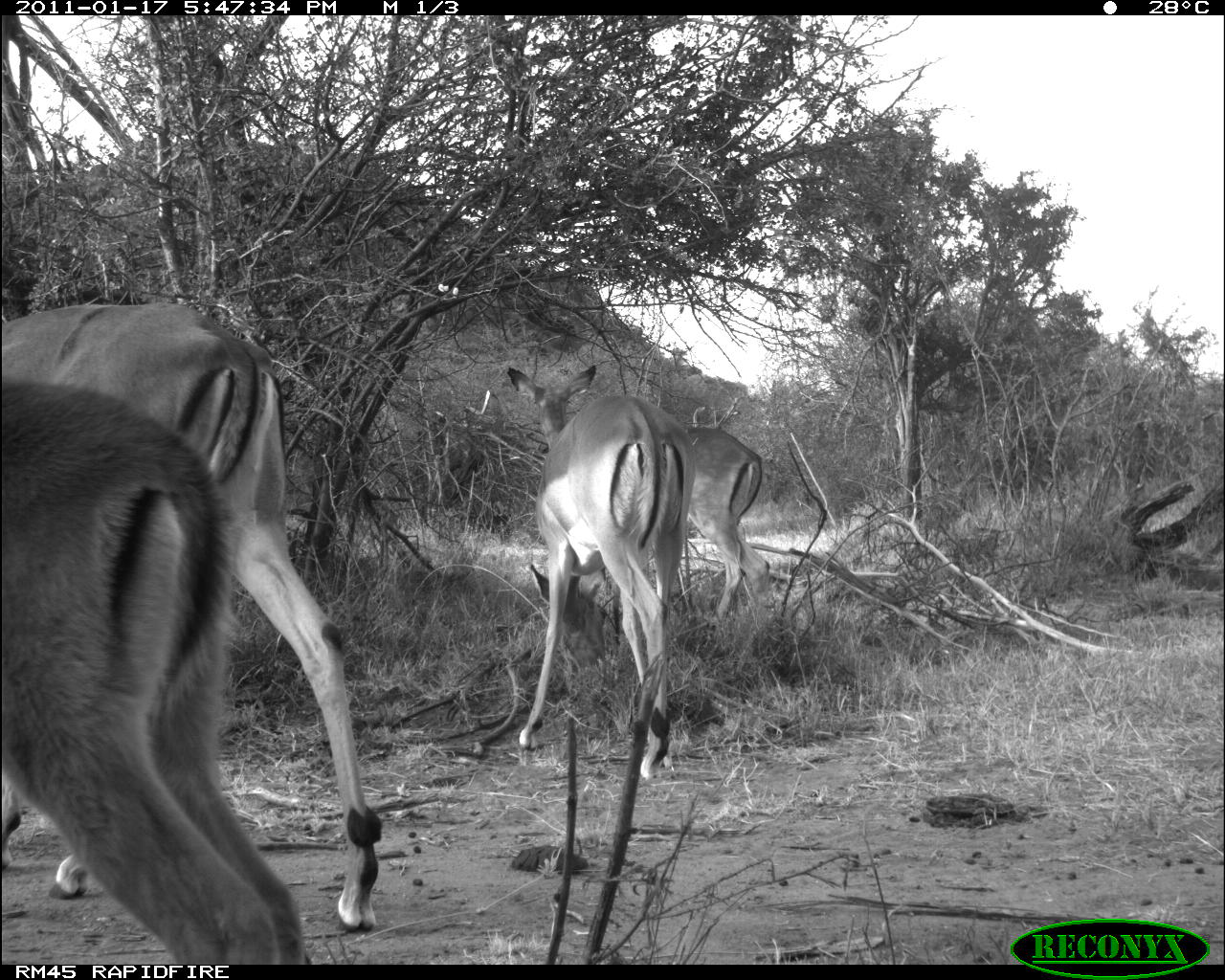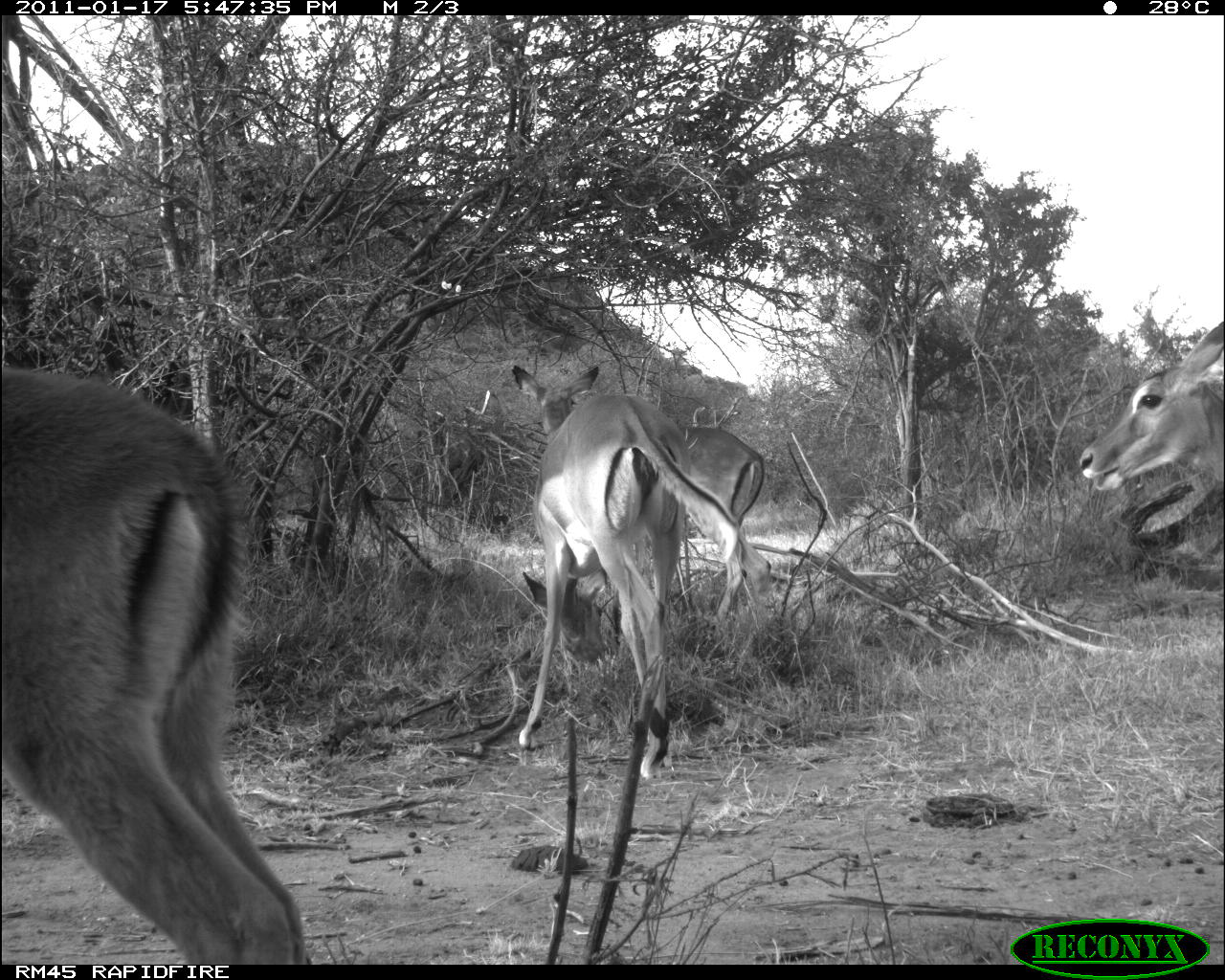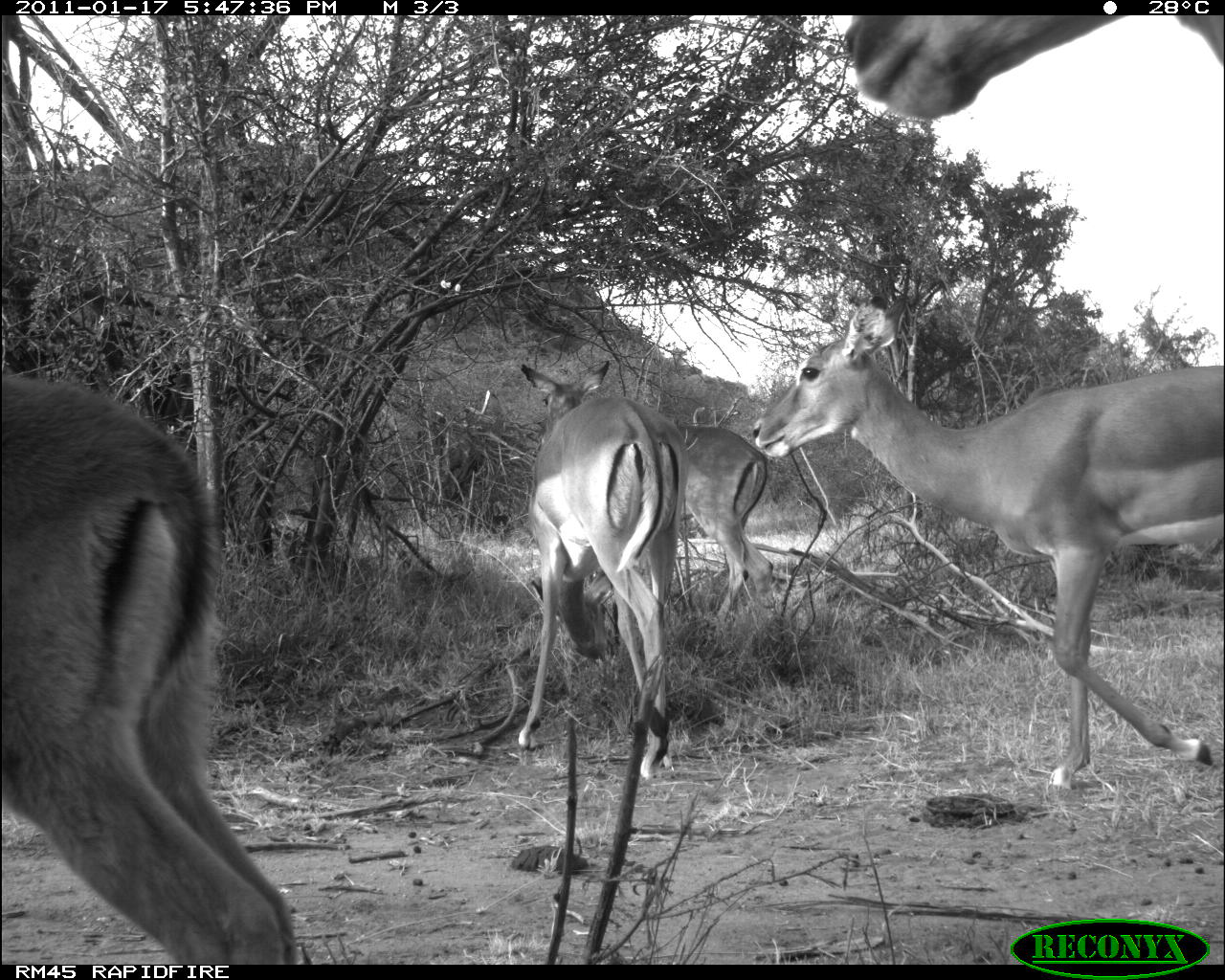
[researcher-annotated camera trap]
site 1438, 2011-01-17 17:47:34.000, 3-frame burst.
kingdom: Animalia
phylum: Chordata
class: Mammalia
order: Artiodactyla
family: Bovidae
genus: Aepyceros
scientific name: Aepyceros melampus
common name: impala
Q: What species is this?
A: Aepyceros melampus (impala).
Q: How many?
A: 4.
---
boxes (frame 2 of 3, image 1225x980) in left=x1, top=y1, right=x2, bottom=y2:
aepyceros melampus: left=0, top=358, right=309, bottom=964; left=506, top=360, right=741, bottom=782; left=517, top=421, right=775, bottom=670; left=1076, top=318, right=1224, bottom=493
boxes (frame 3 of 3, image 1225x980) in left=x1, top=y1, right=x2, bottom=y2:
aepyceros melampus: left=747, top=288, right=1222, bottom=792; left=0, top=366, right=300, bottom=964; left=506, top=355, right=693, bottom=782; left=524, top=417, right=775, bottom=662; left=841, top=14, right=1224, bottom=119